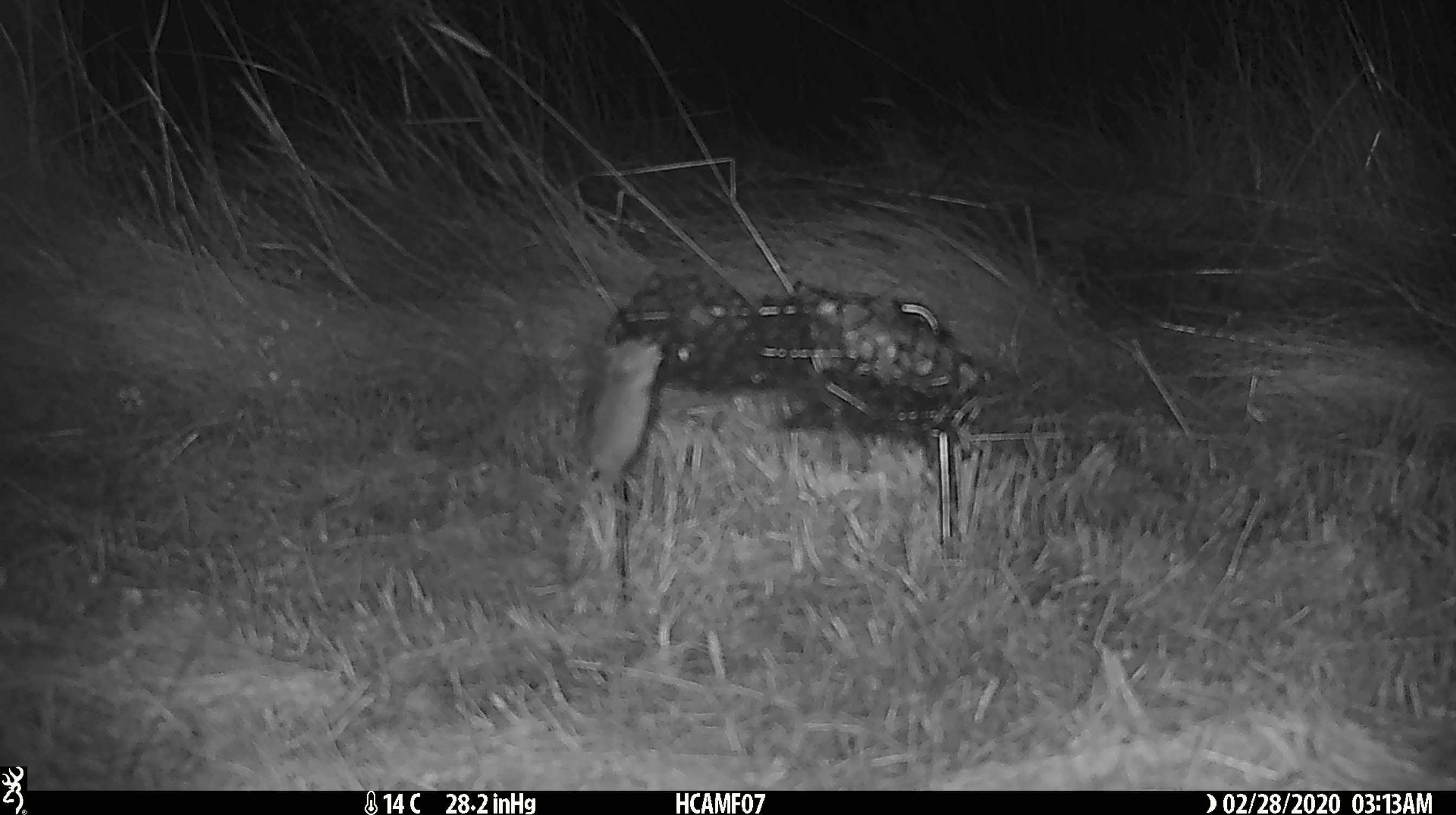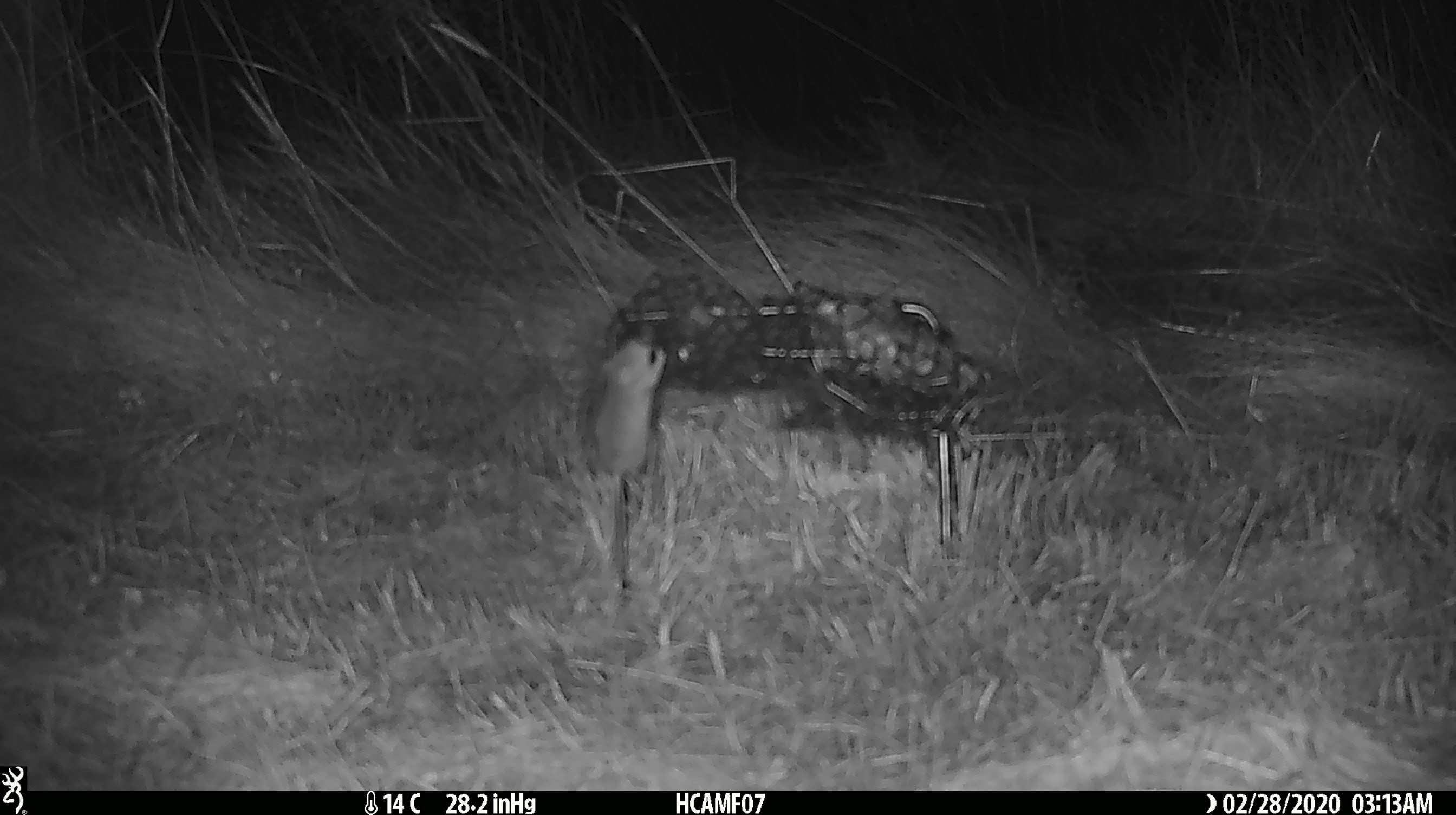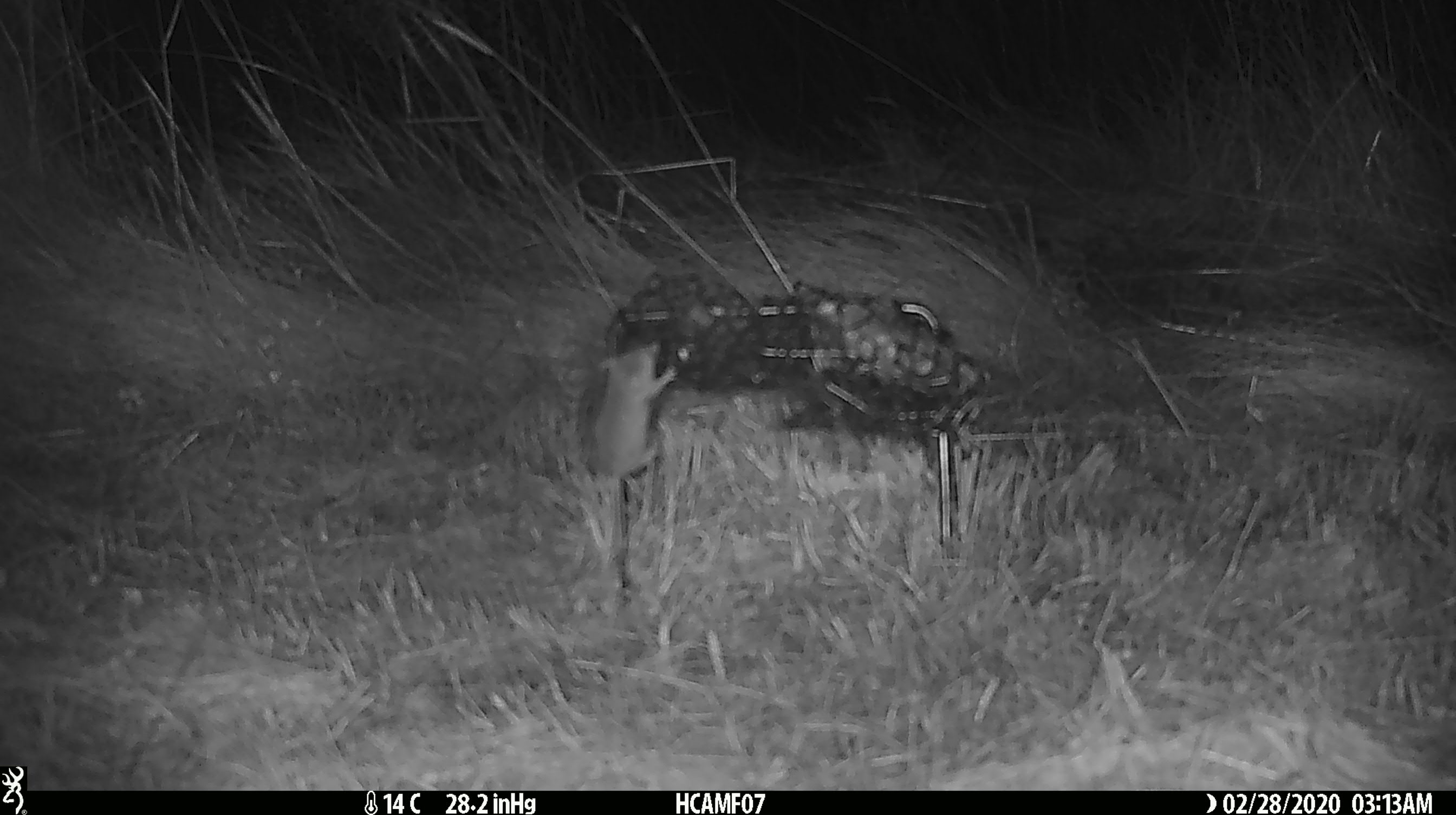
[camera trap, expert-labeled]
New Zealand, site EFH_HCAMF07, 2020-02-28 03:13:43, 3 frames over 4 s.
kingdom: Animalia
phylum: Chordata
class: Mammalia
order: Rodentia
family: Muridae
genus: Mus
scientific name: Mus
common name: mouse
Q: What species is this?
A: Mouse (Mus).